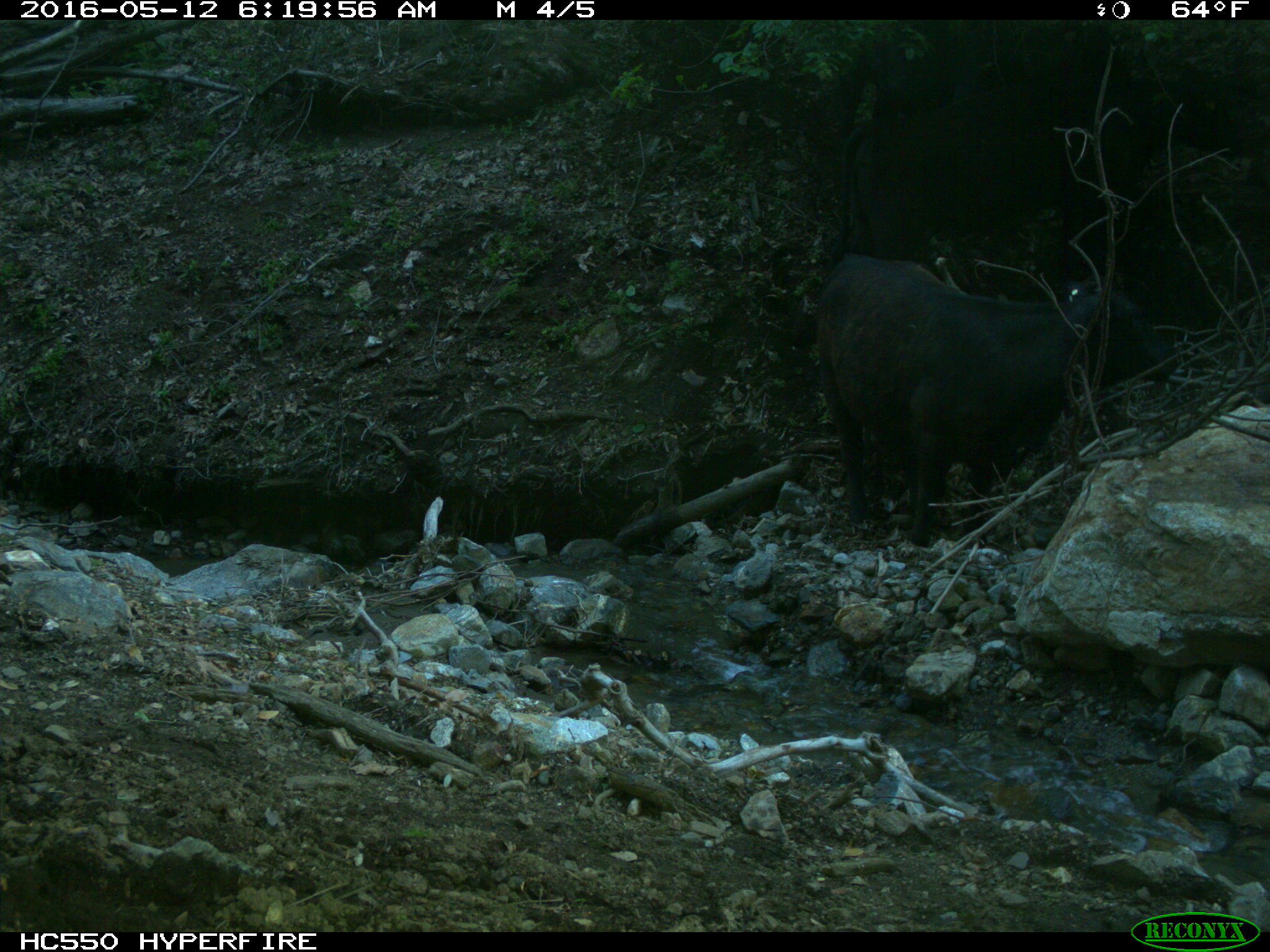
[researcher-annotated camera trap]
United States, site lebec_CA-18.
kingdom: Animalia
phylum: Chordata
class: Mammalia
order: Artiodactyla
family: Bovidae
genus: Bos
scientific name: Bos taurus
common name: domestic cow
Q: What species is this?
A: Bos taurus (domestic cow).